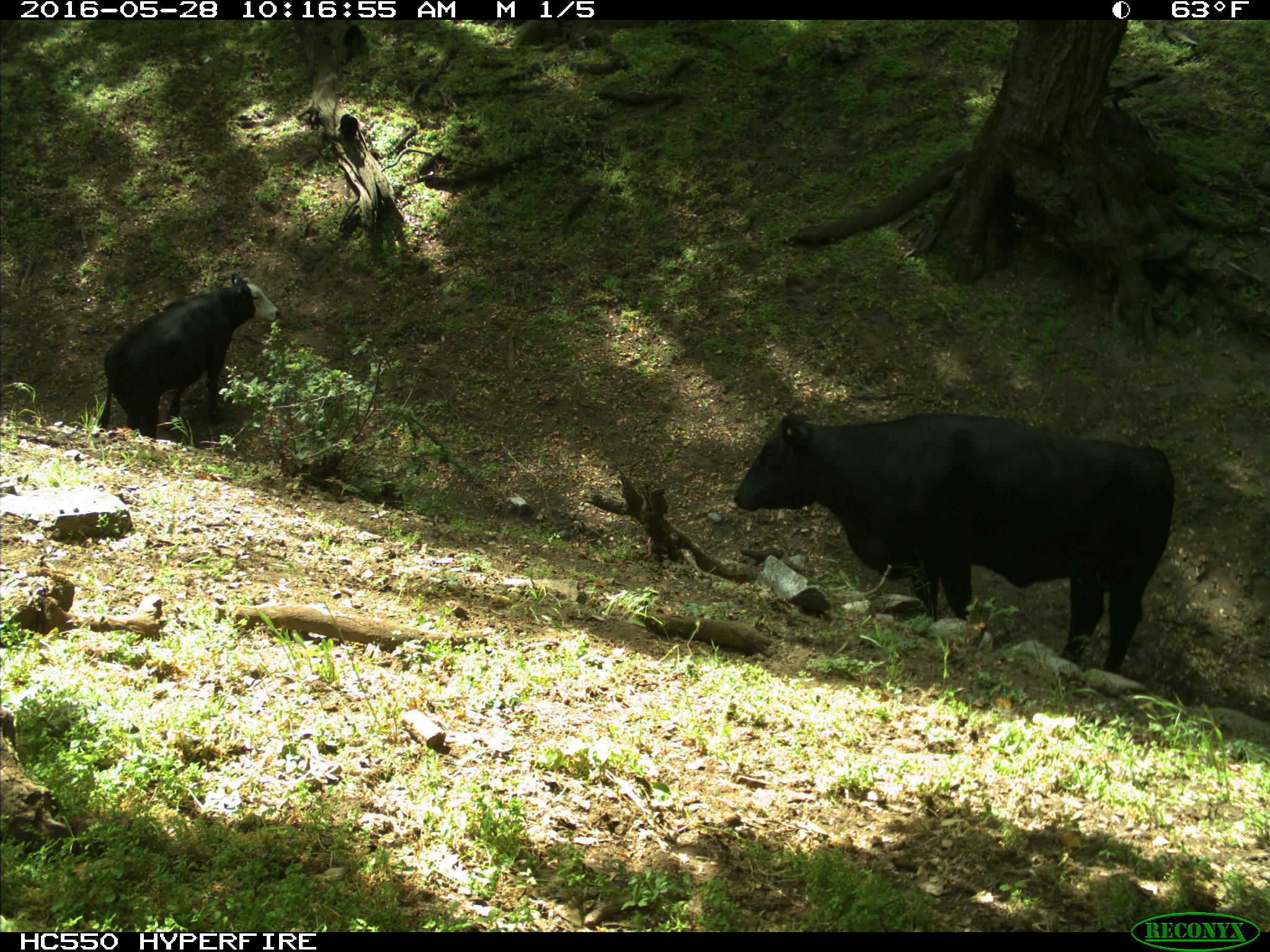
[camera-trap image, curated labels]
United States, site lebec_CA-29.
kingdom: Animalia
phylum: Chordata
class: Mammalia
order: Artiodactyla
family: Bovidae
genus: Bos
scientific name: Bos taurus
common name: domestic cow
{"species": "Bos taurus (domestic cow)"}